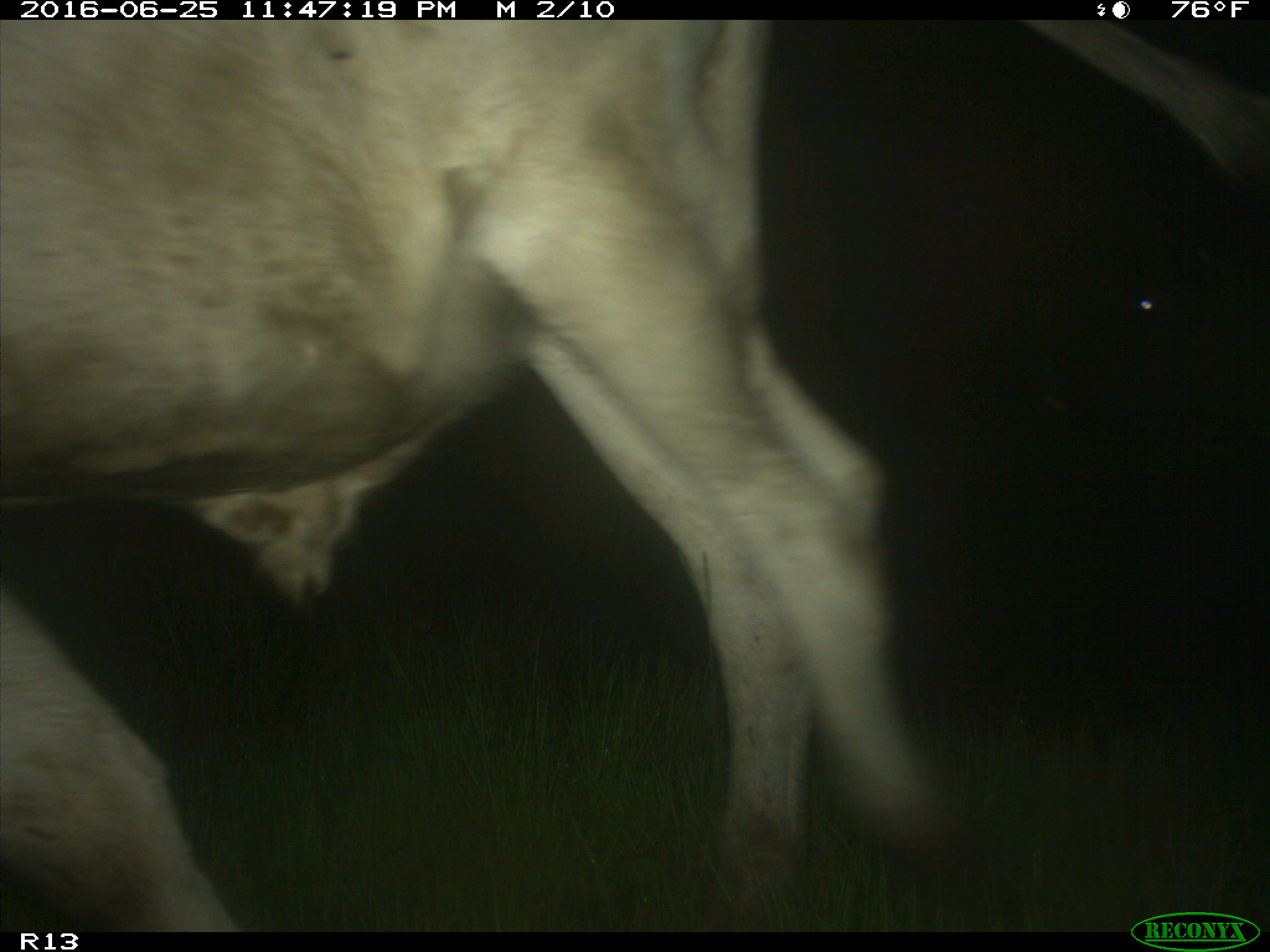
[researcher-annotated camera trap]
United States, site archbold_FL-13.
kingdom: Animalia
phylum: Chordata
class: Mammalia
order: Artiodactyla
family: Bovidae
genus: Bos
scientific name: Bos taurus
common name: domestic cow